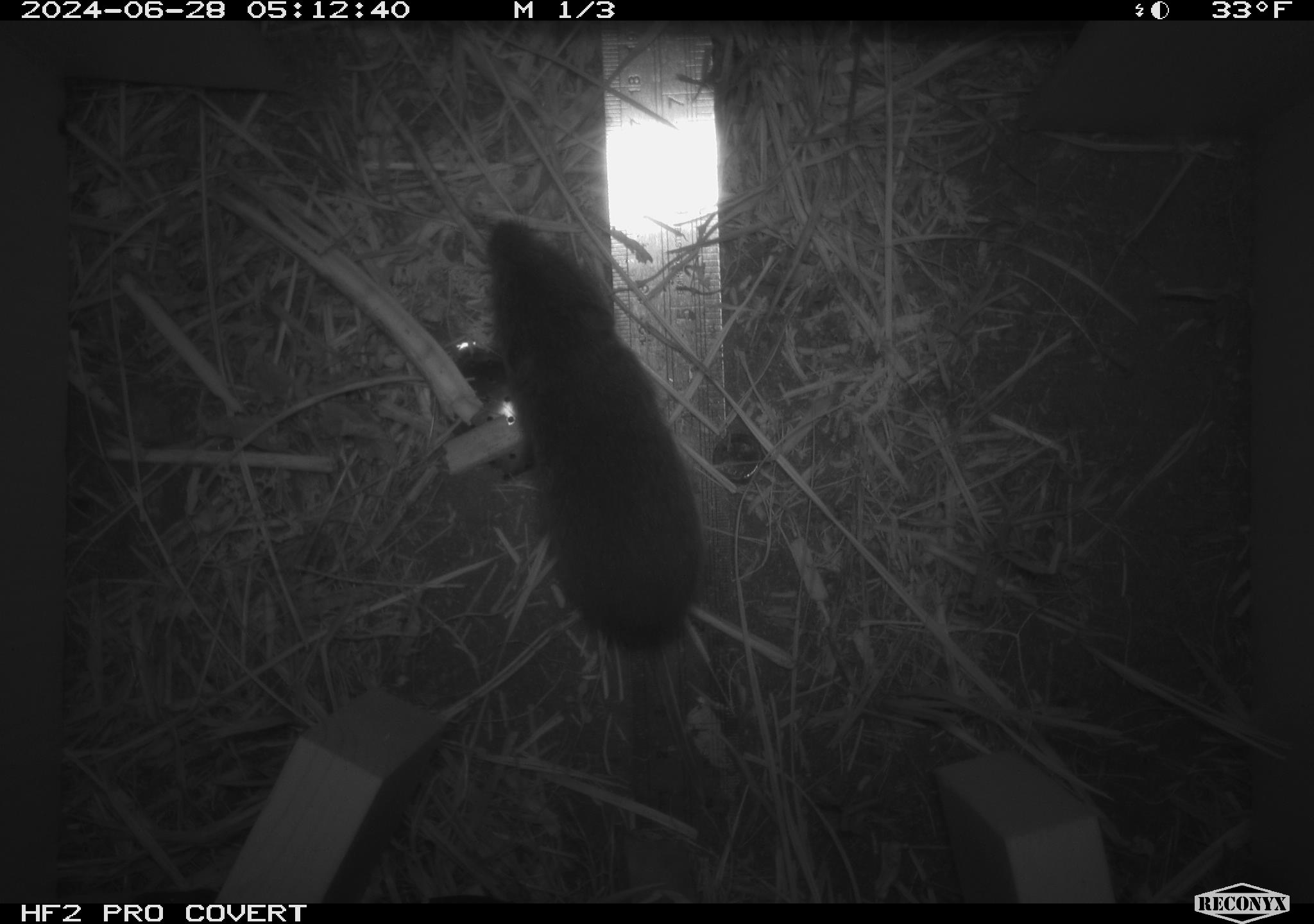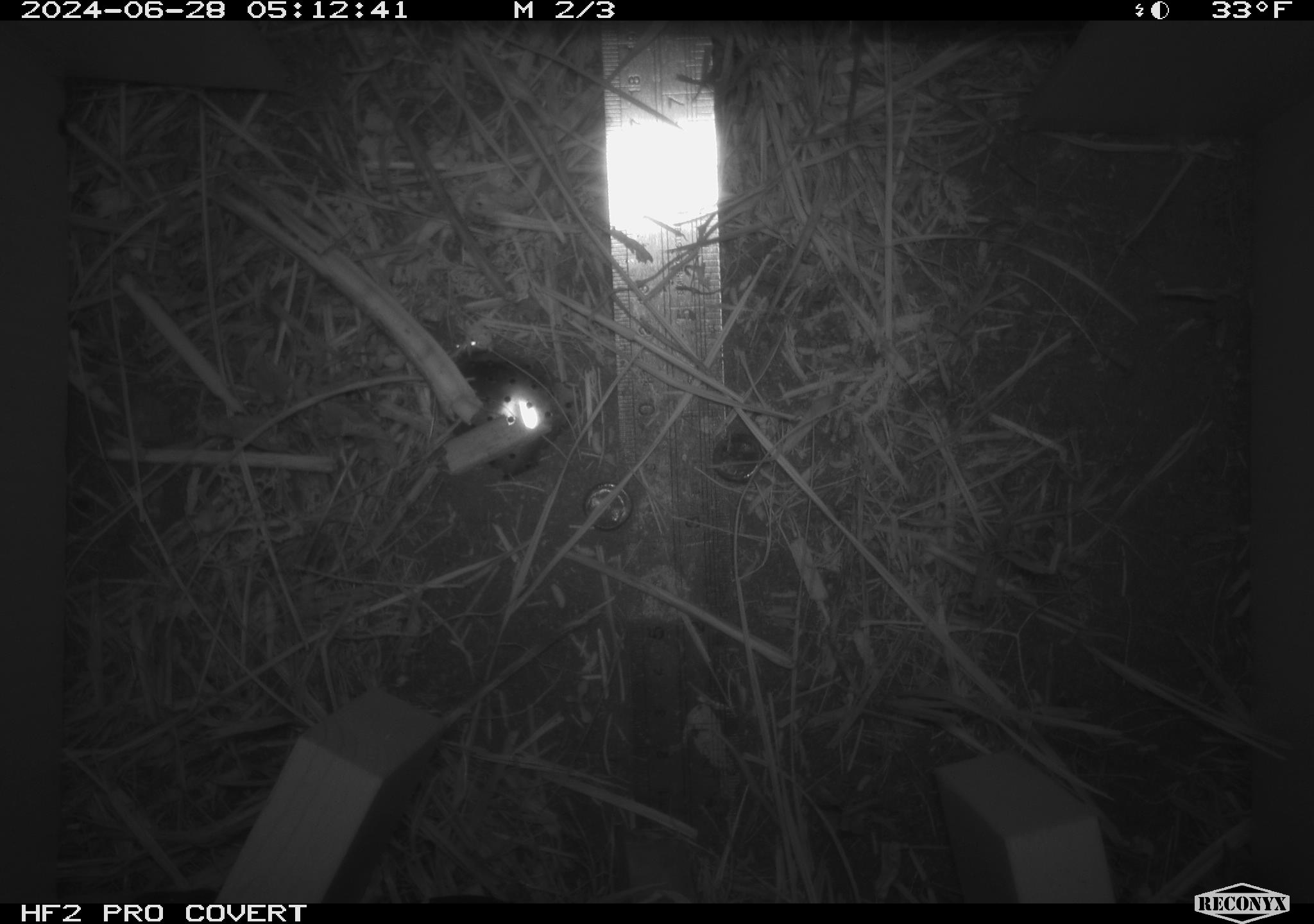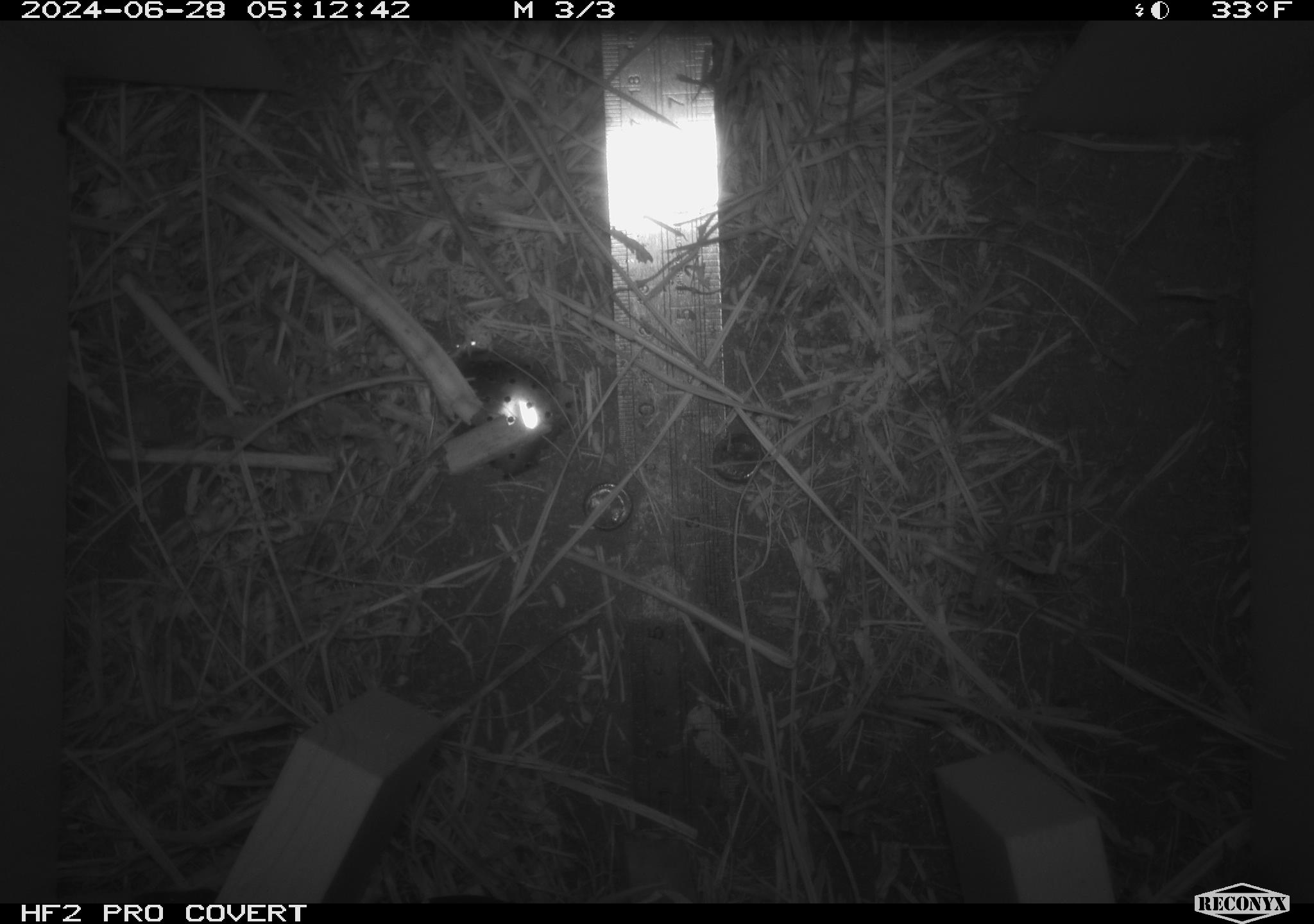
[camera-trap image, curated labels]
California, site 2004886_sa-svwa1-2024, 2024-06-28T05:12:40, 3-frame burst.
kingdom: Animalia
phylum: Chordata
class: Mammalia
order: Rodentia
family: Cricetidae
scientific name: Arvicolinae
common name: voles, lemmings, and muskrats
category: arvicolinae subfamily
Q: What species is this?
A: Arvicolinae subfamily (voles, lemmings, and muskrats) (Arvicolinae).